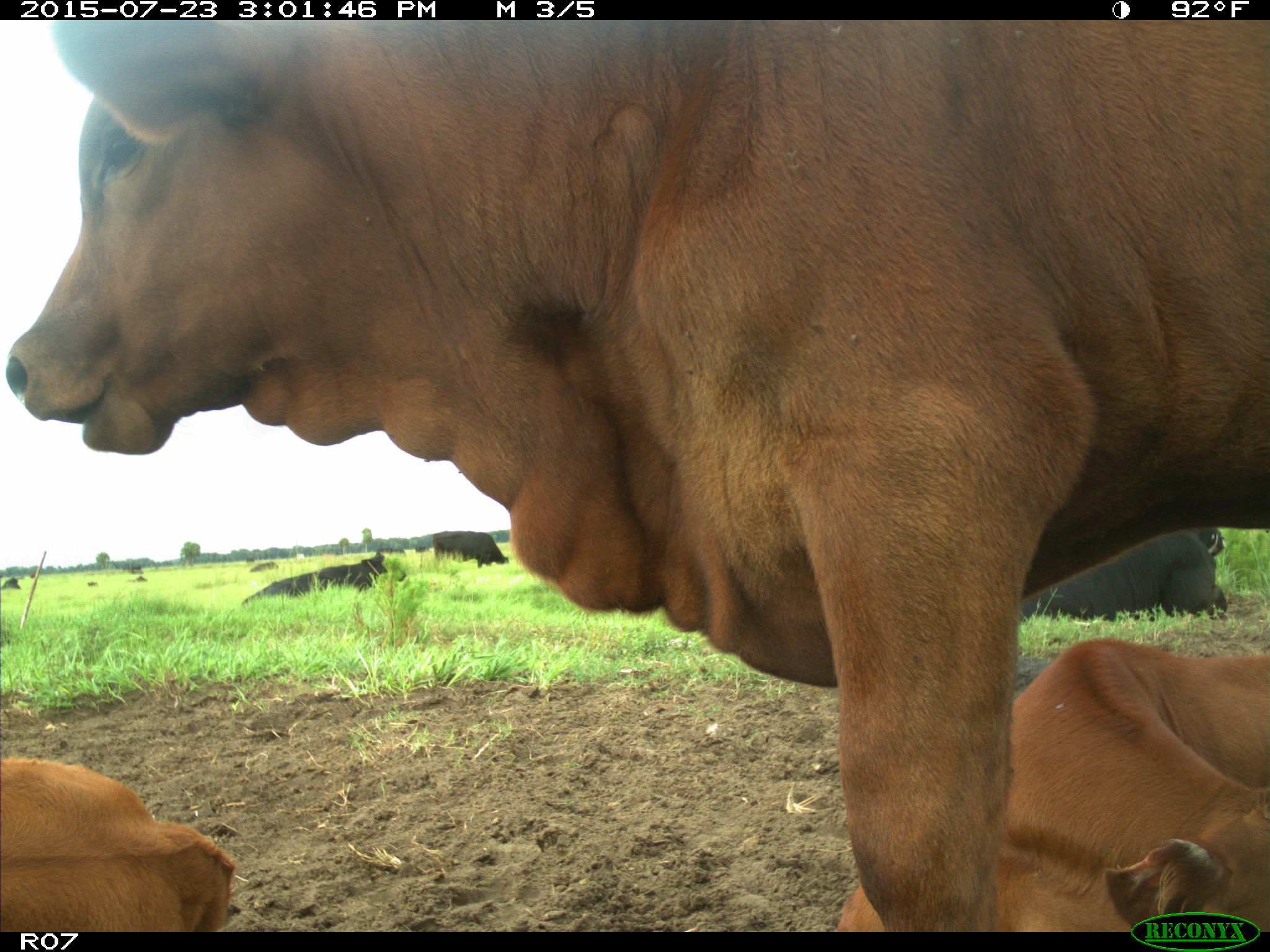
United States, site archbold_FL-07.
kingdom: Animalia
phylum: Chordata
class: Mammalia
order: Artiodactyla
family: Bovidae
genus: Bos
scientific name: Bos taurus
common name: domestic cow